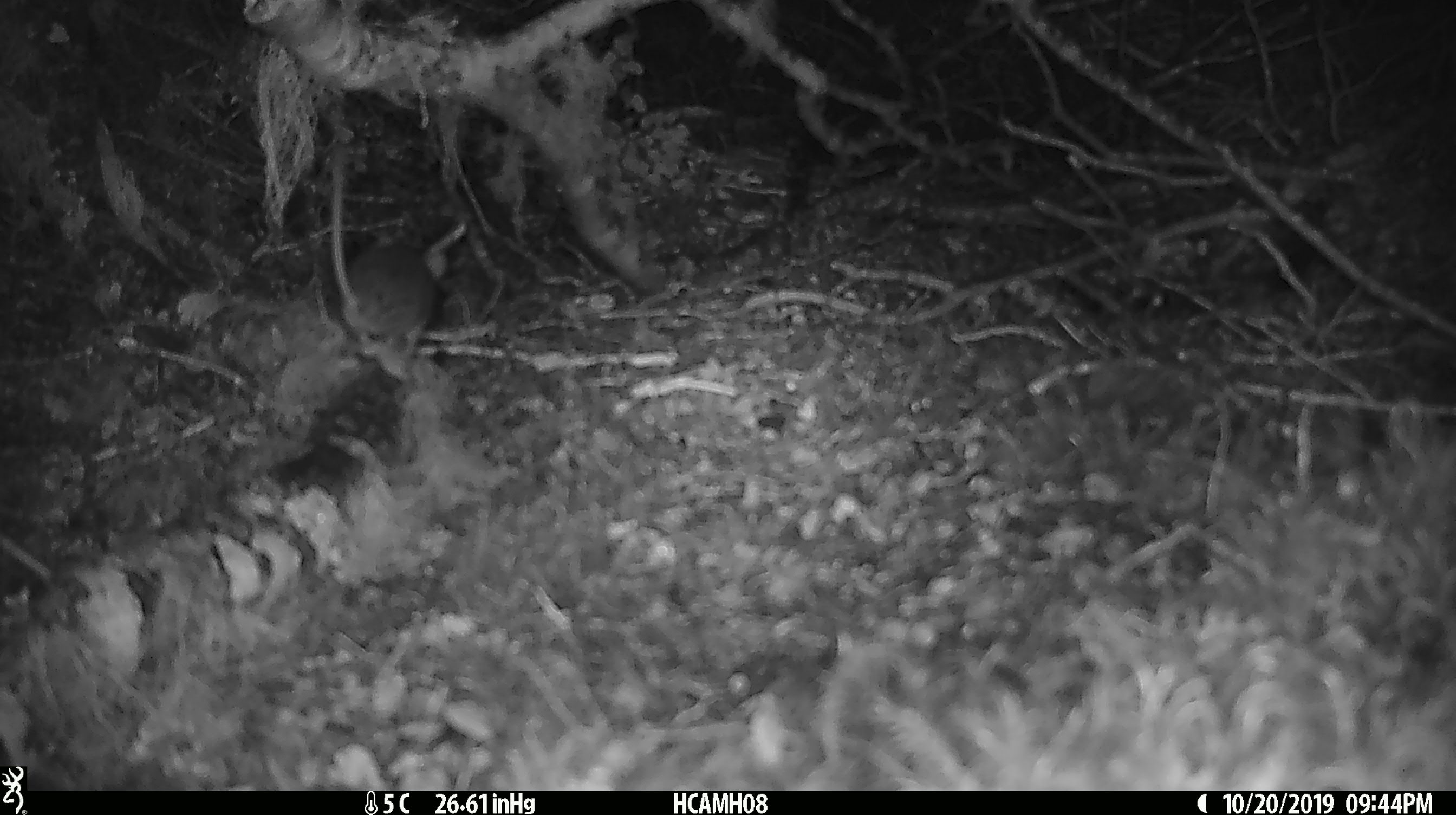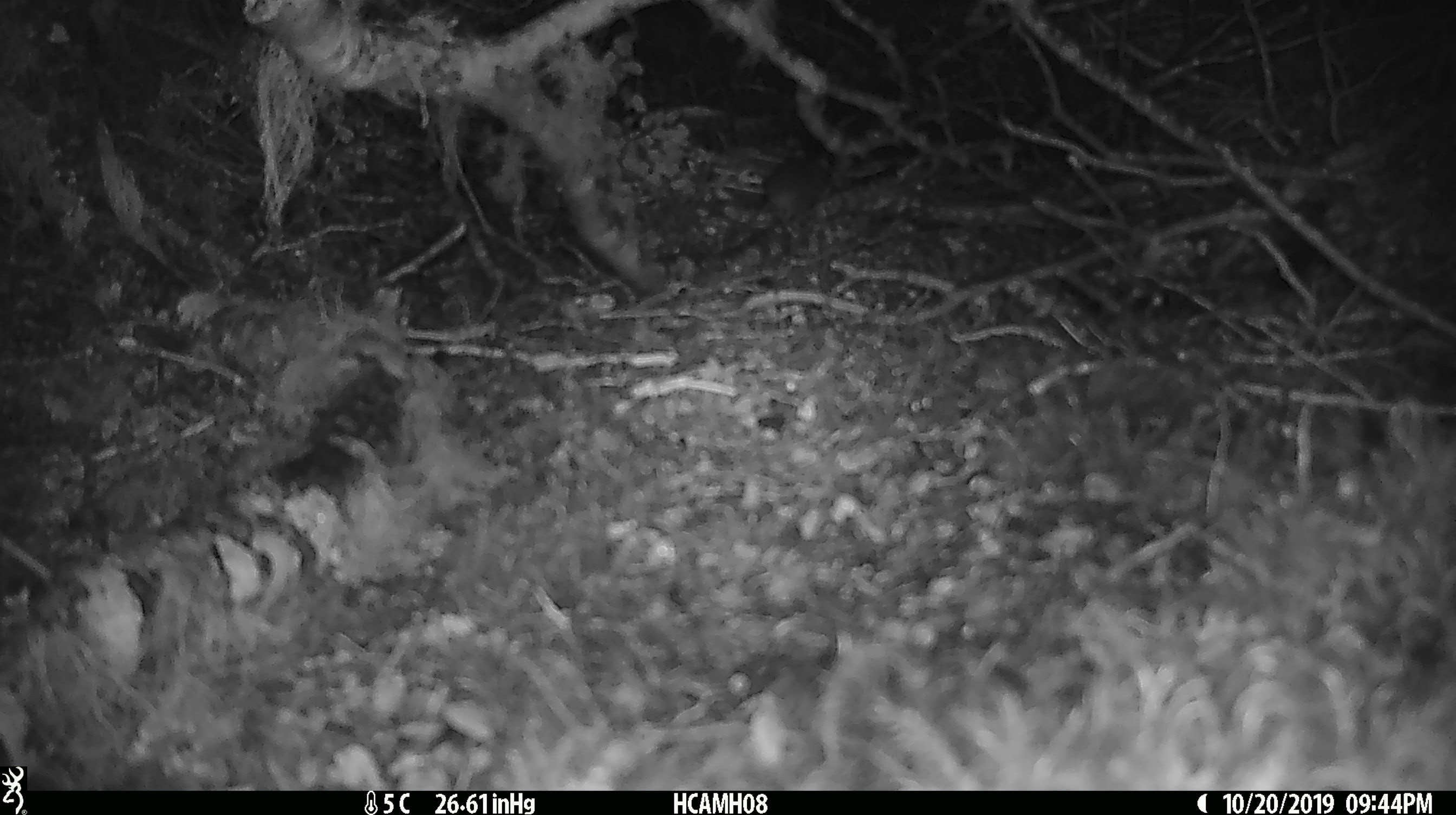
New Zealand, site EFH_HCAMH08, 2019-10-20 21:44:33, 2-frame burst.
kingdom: Animalia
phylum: Chordata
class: Mammalia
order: Rodentia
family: Muridae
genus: Mus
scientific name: Mus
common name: mouse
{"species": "mouse (Mus)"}